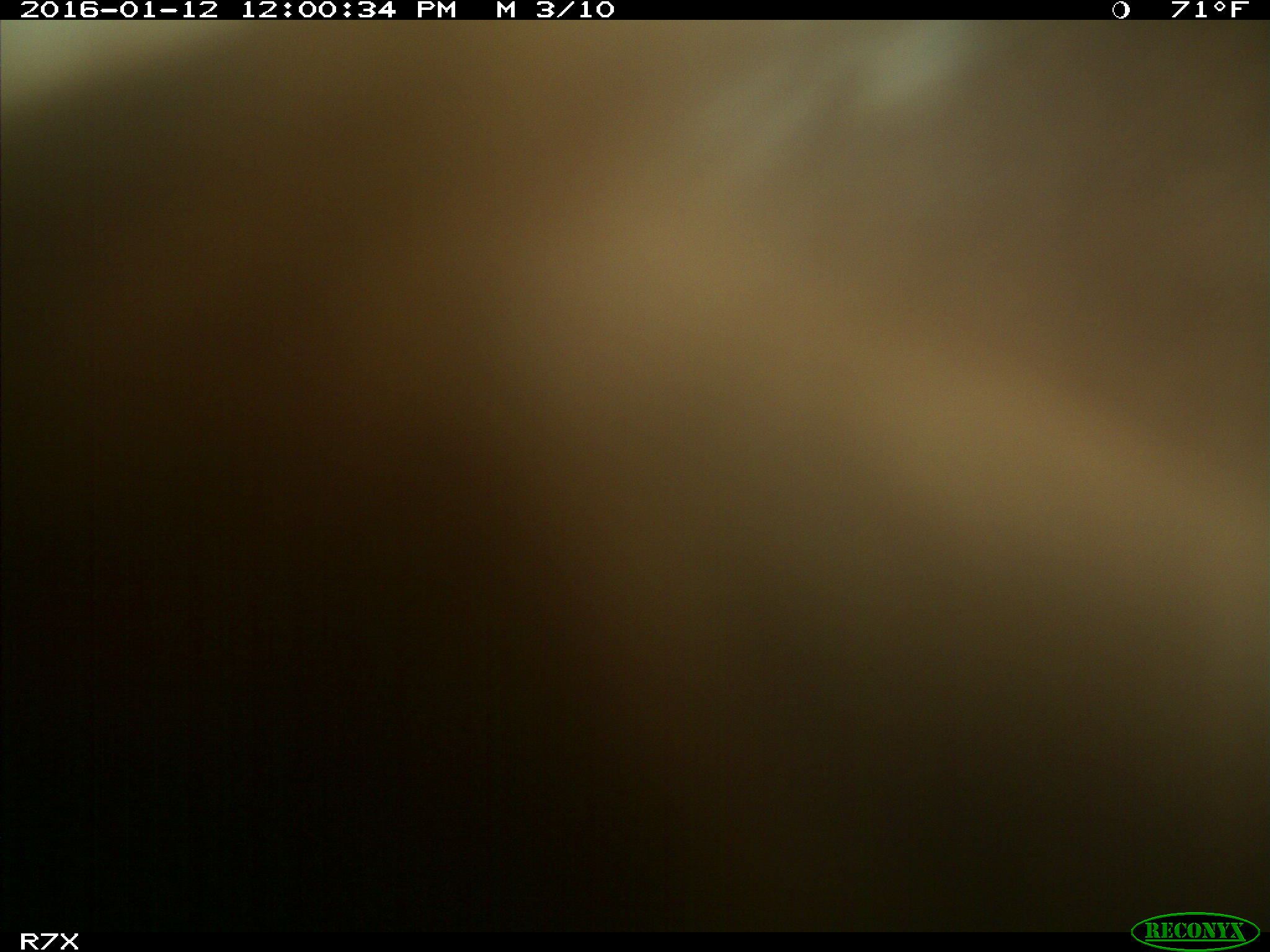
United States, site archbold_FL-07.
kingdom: Animalia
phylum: Chordata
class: Mammalia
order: Artiodactyla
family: Bovidae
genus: Bos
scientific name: Bos taurus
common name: domestic cow